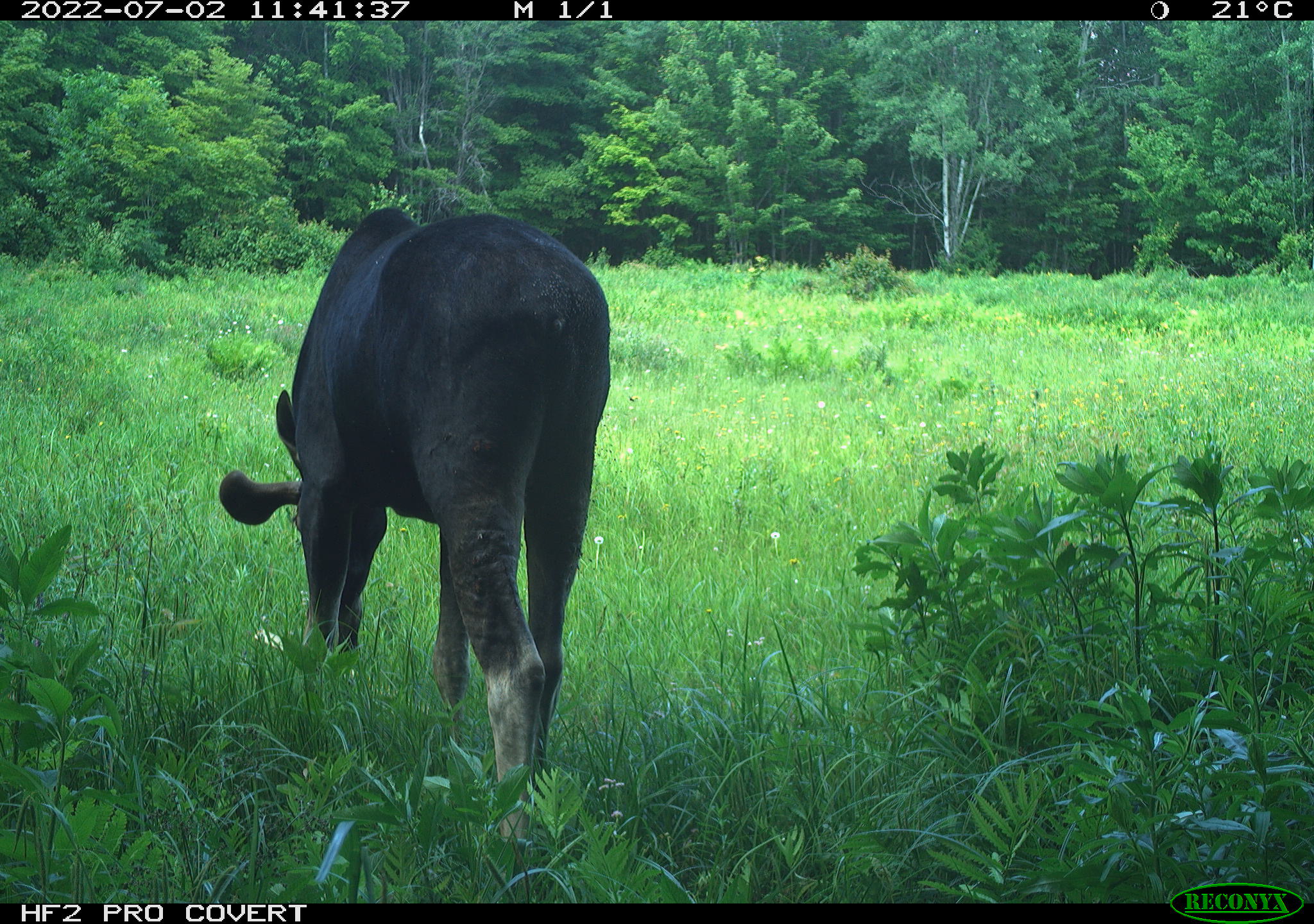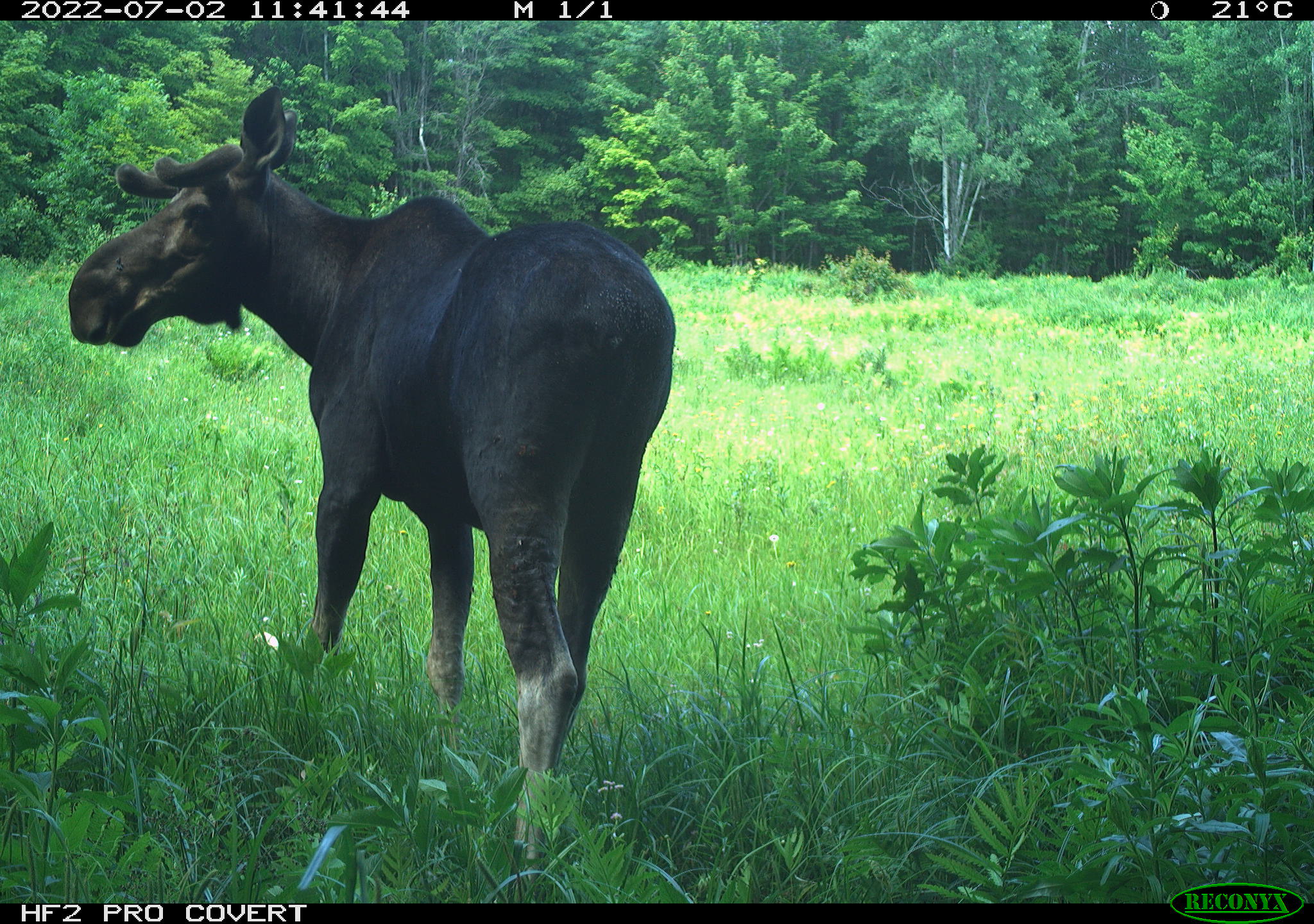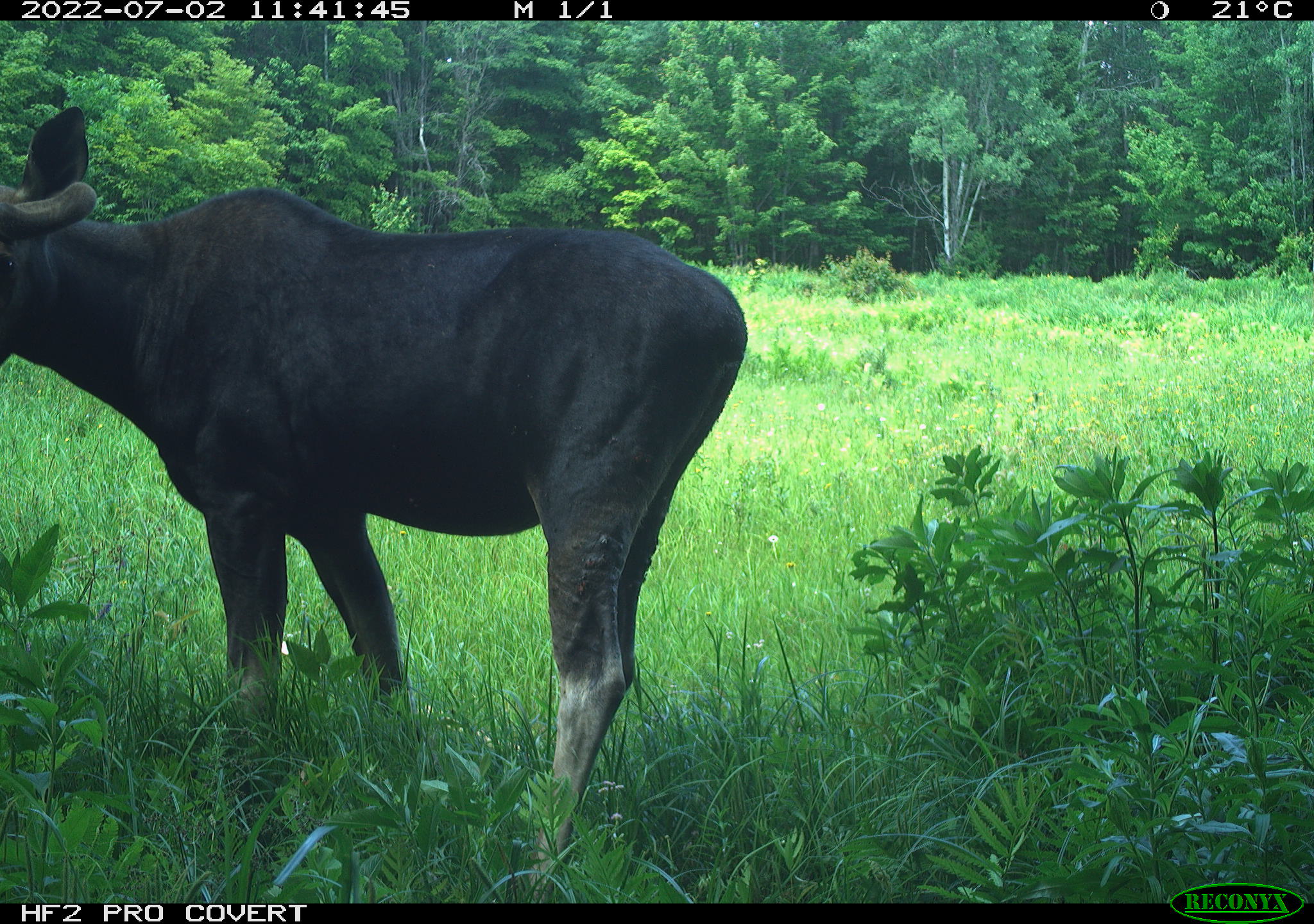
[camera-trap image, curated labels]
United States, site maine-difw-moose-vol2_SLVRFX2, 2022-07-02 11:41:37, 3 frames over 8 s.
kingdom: Animalia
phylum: Chordata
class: Mammalia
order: Artiodactyla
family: Cervidae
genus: Alces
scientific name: Alces alces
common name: moose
Moose (Alces alces).